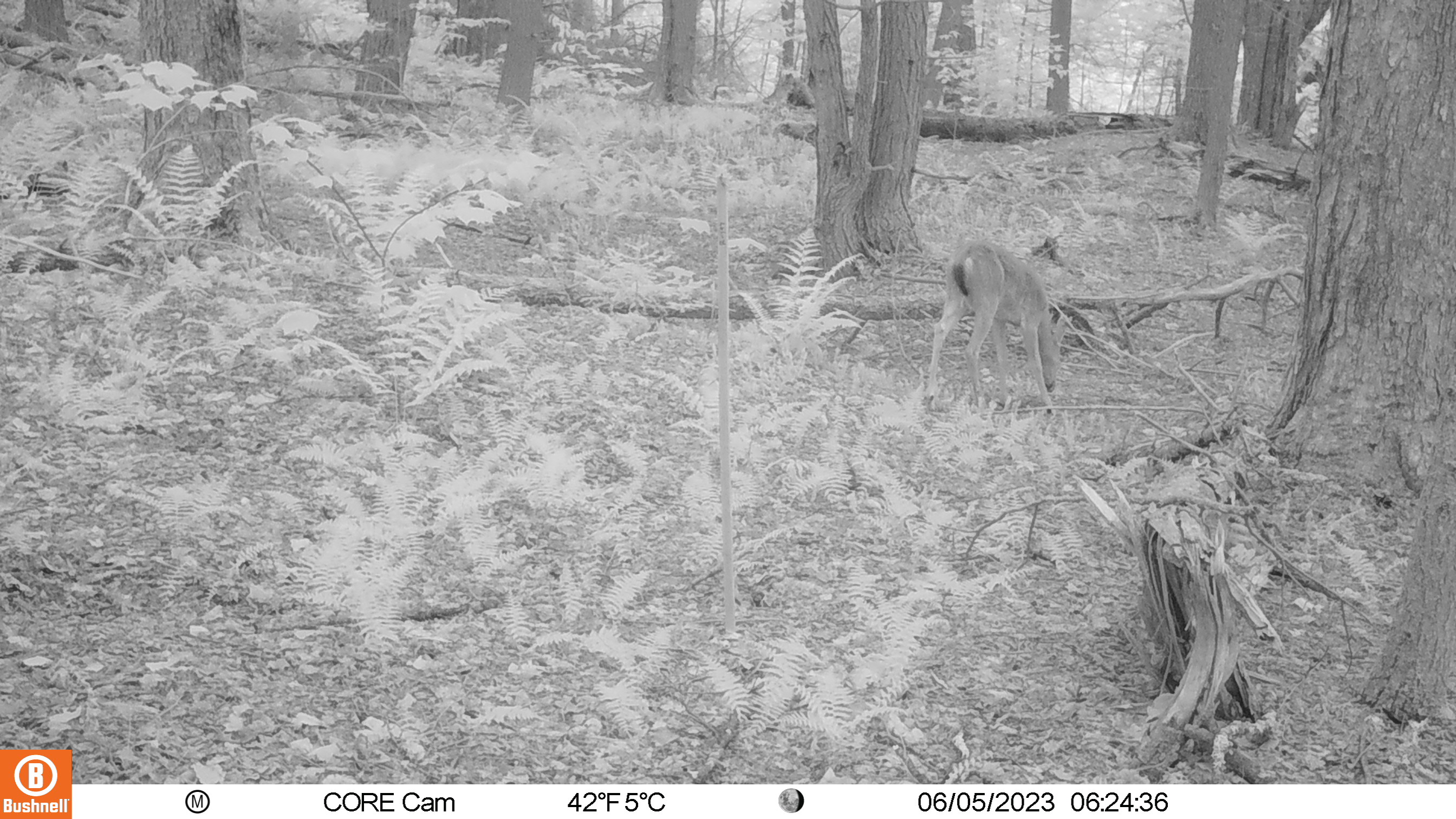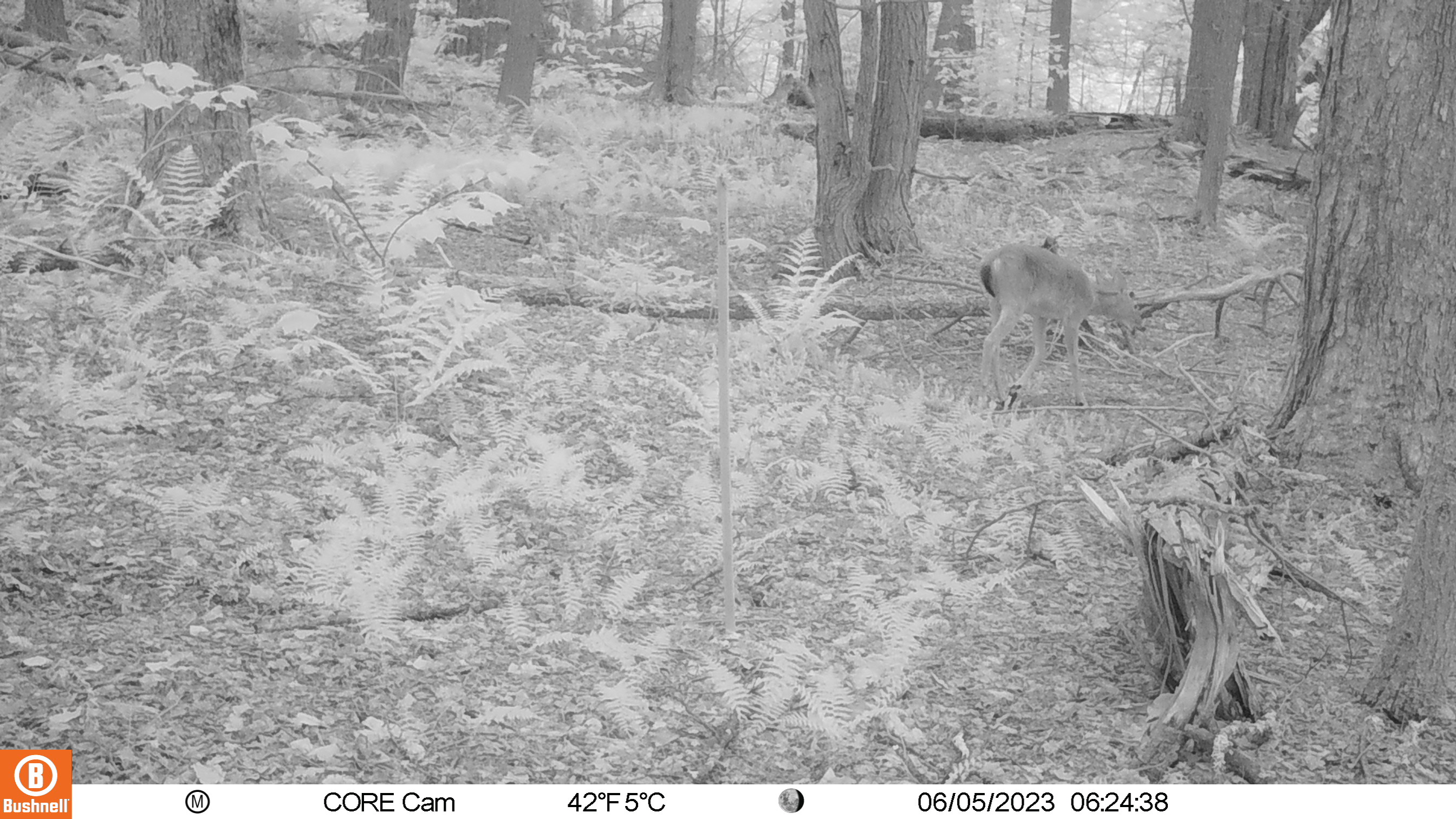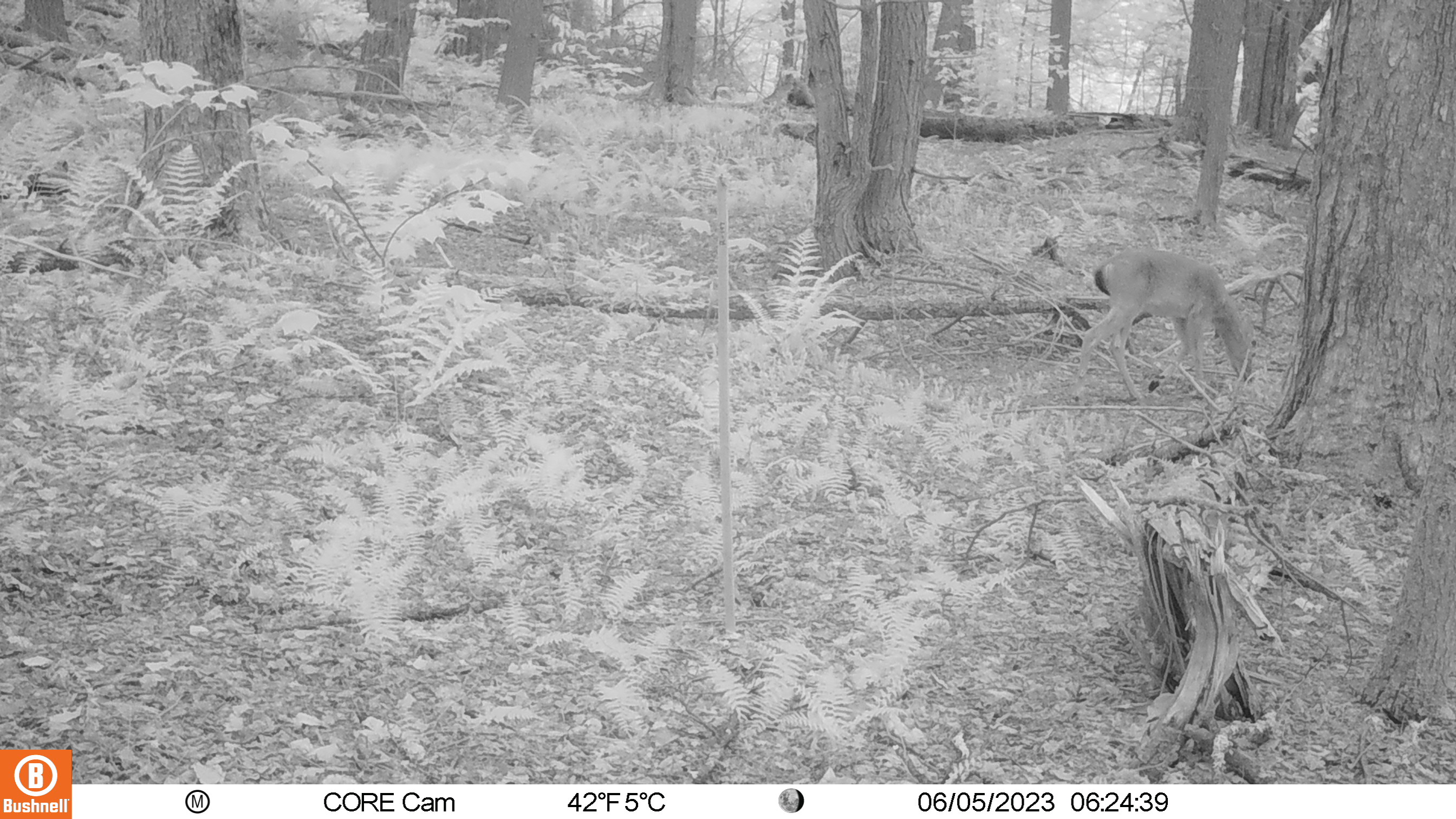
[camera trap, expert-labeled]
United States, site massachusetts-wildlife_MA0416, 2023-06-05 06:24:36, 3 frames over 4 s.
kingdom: Animalia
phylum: Chordata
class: Mammalia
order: Artiodactyla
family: Cervidae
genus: Odocoileus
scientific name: Odocoileus virginianus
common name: white-tailed deer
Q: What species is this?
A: White-tailed deer (Odocoileus virginianus).